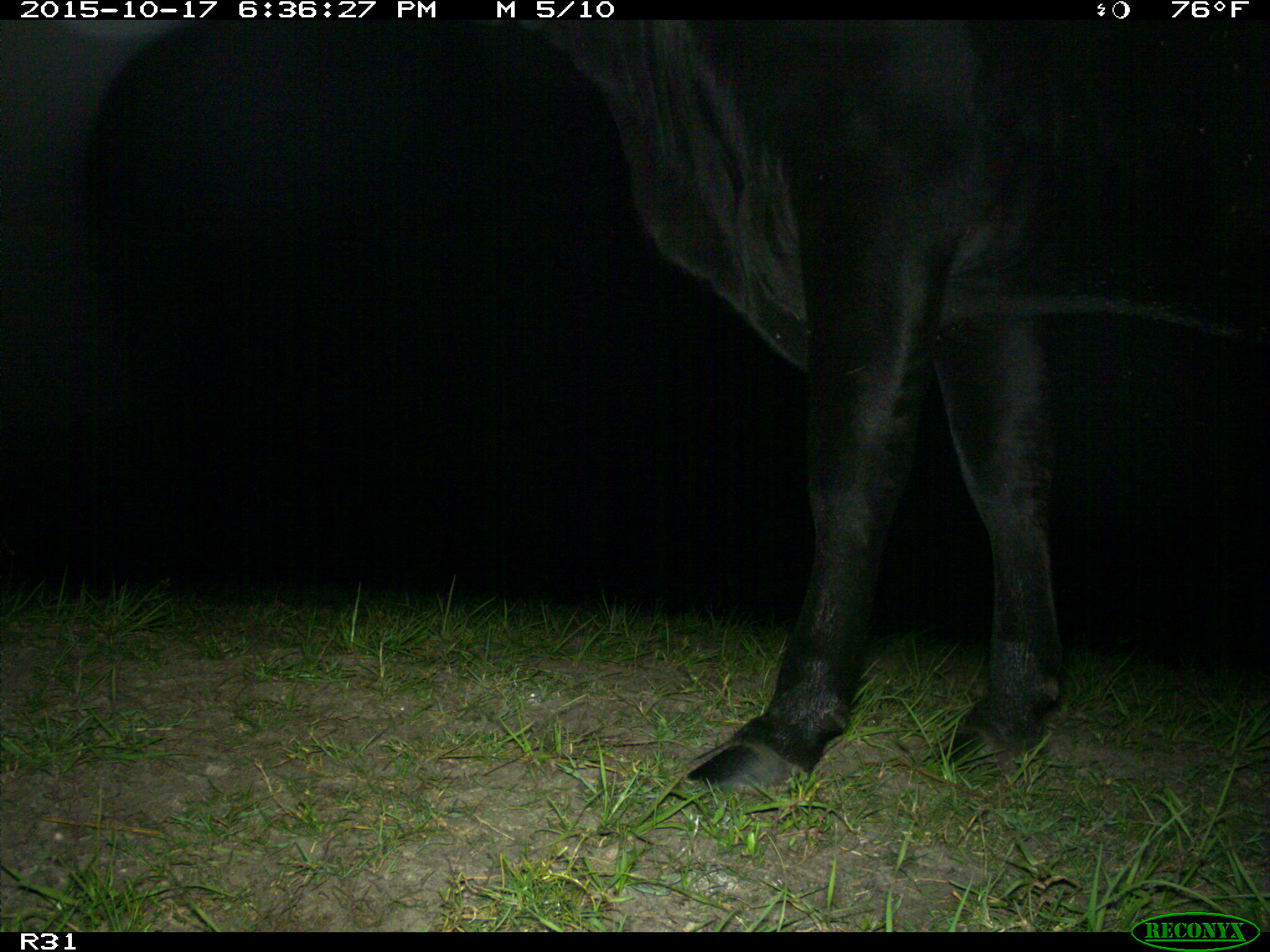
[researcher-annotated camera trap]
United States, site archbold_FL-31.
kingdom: Animalia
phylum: Chordata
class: Mammalia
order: Artiodactyla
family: Bovidae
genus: Bos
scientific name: Bos taurus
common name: domestic cow